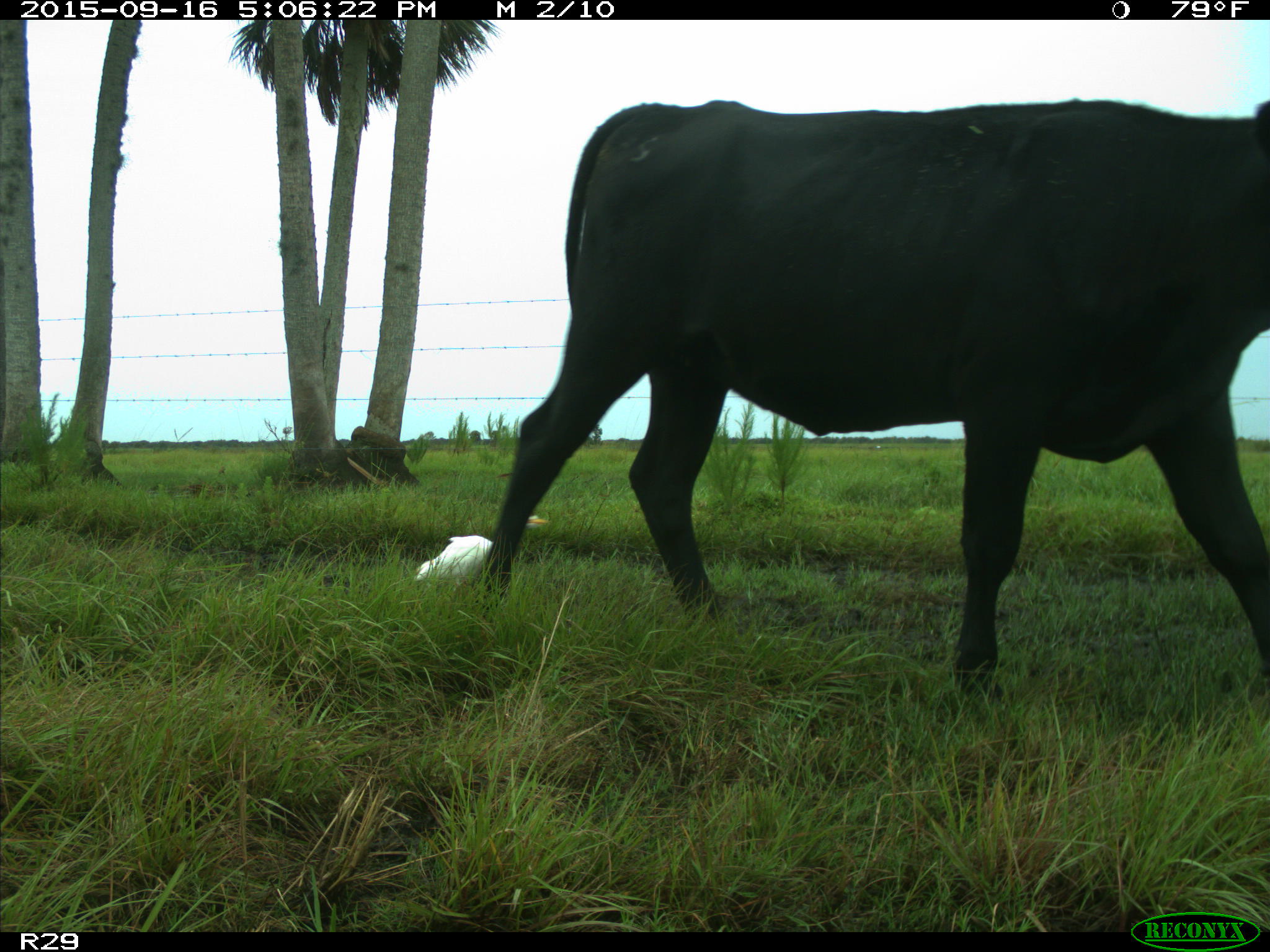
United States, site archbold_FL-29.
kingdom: Animalia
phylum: Chordata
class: Mammalia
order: Artiodactyla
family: Bovidae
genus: Bos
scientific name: Bos taurus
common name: domestic cow